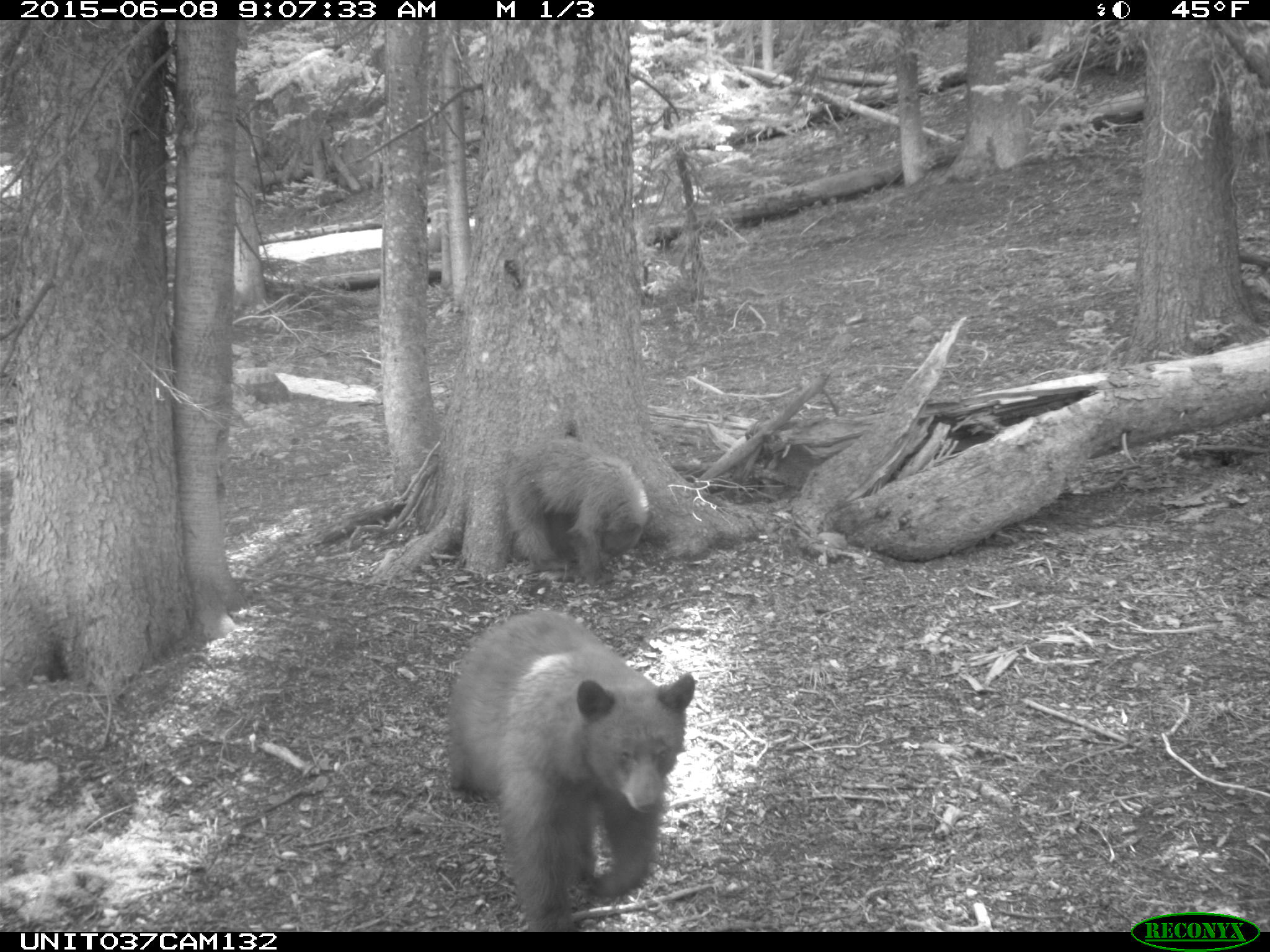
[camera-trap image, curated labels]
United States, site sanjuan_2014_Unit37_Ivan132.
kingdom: Animalia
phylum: Chordata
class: Mammalia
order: Carnivora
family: Ursidae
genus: Ursus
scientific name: Ursus americanus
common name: american black bear